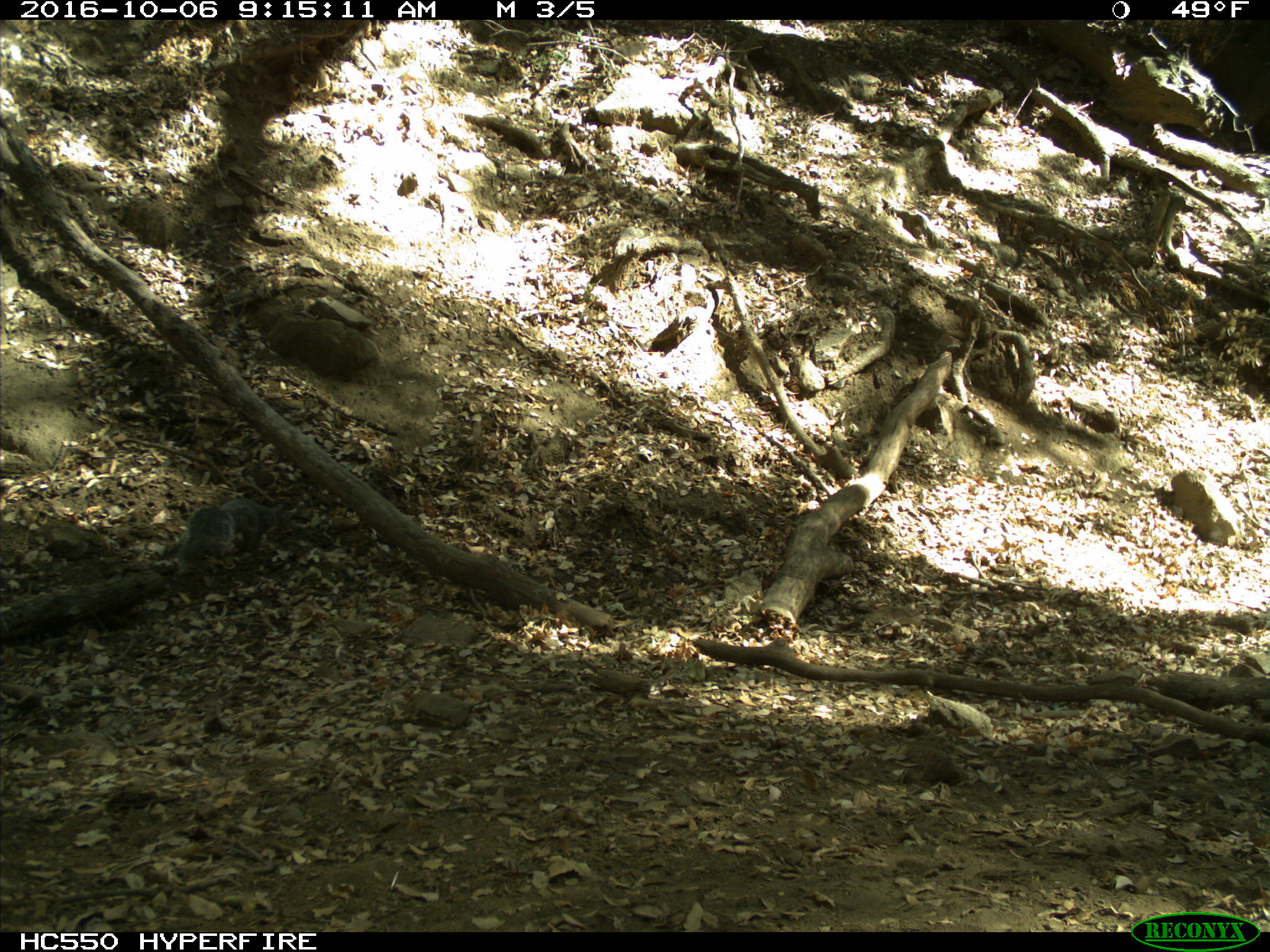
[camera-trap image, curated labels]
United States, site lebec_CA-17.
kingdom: Animalia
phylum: Chordata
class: Mammalia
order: Rodentia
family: Sciuridae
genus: Sciurus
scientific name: Sciurus carolinensis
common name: eastern gray squirrel